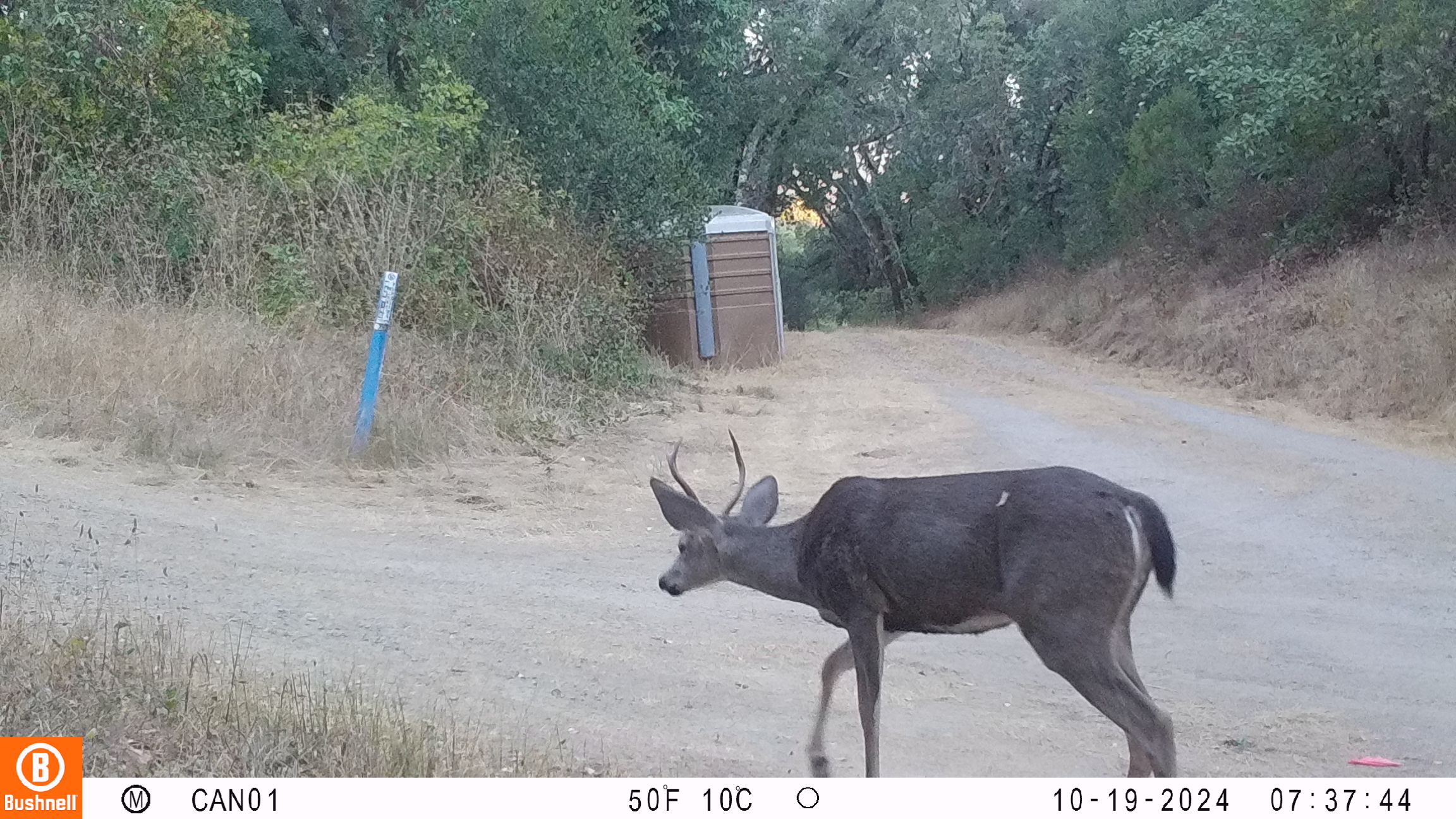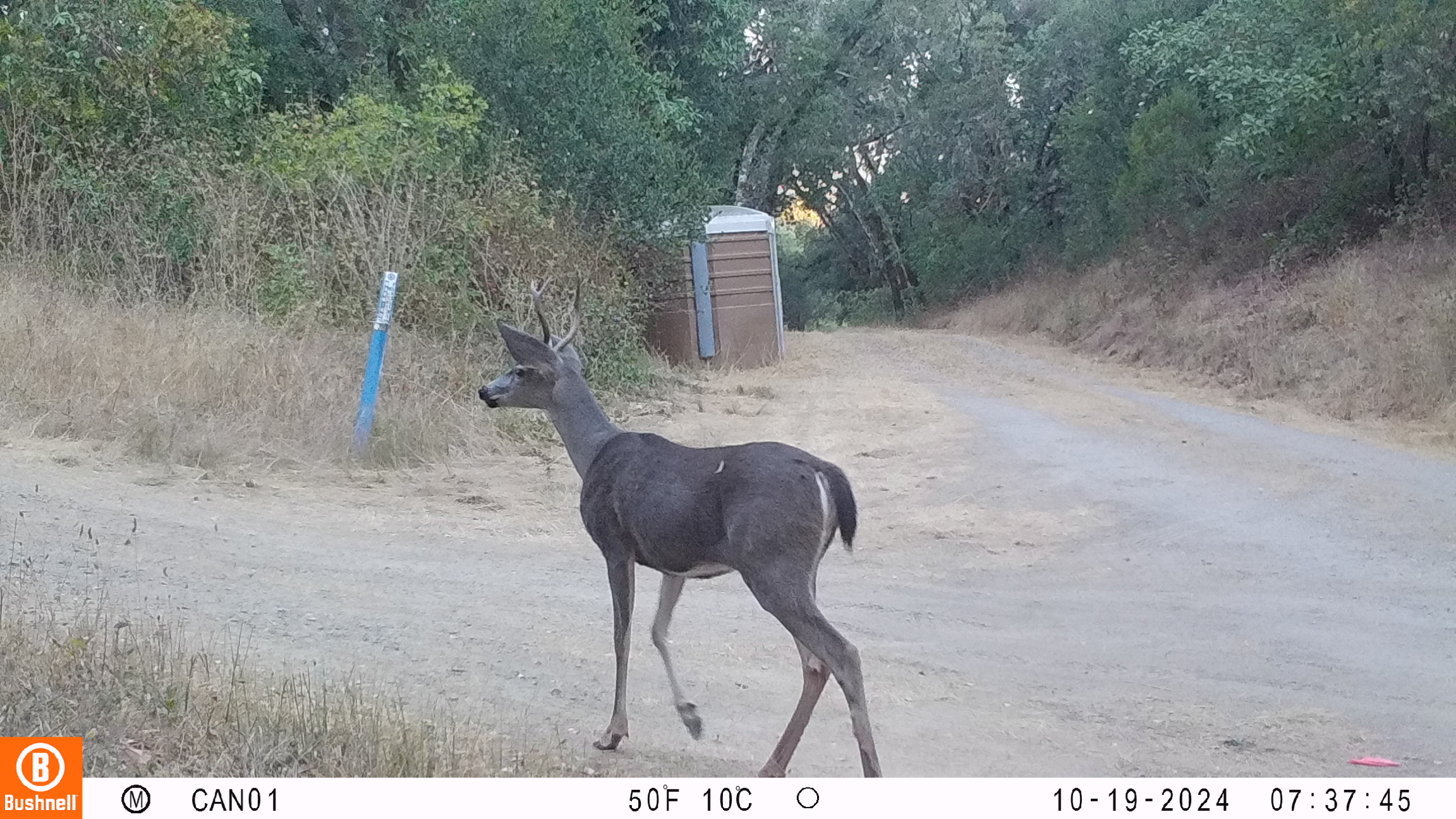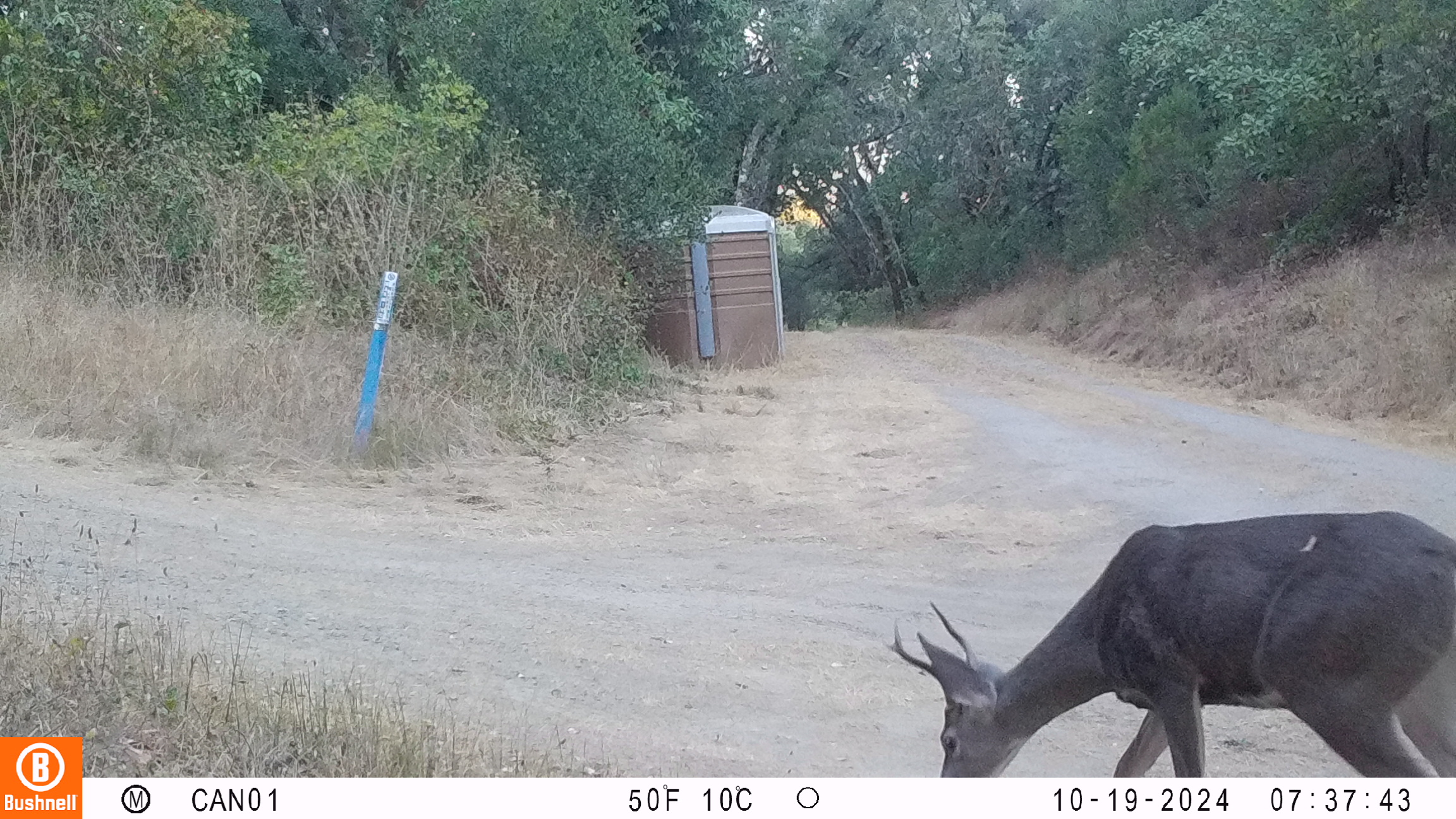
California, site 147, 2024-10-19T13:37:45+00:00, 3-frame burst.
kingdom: Animalia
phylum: Chordata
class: Mammalia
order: Artiodactyla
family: Cervidae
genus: Odocoileus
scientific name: Odocoileus hemionus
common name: mule deer